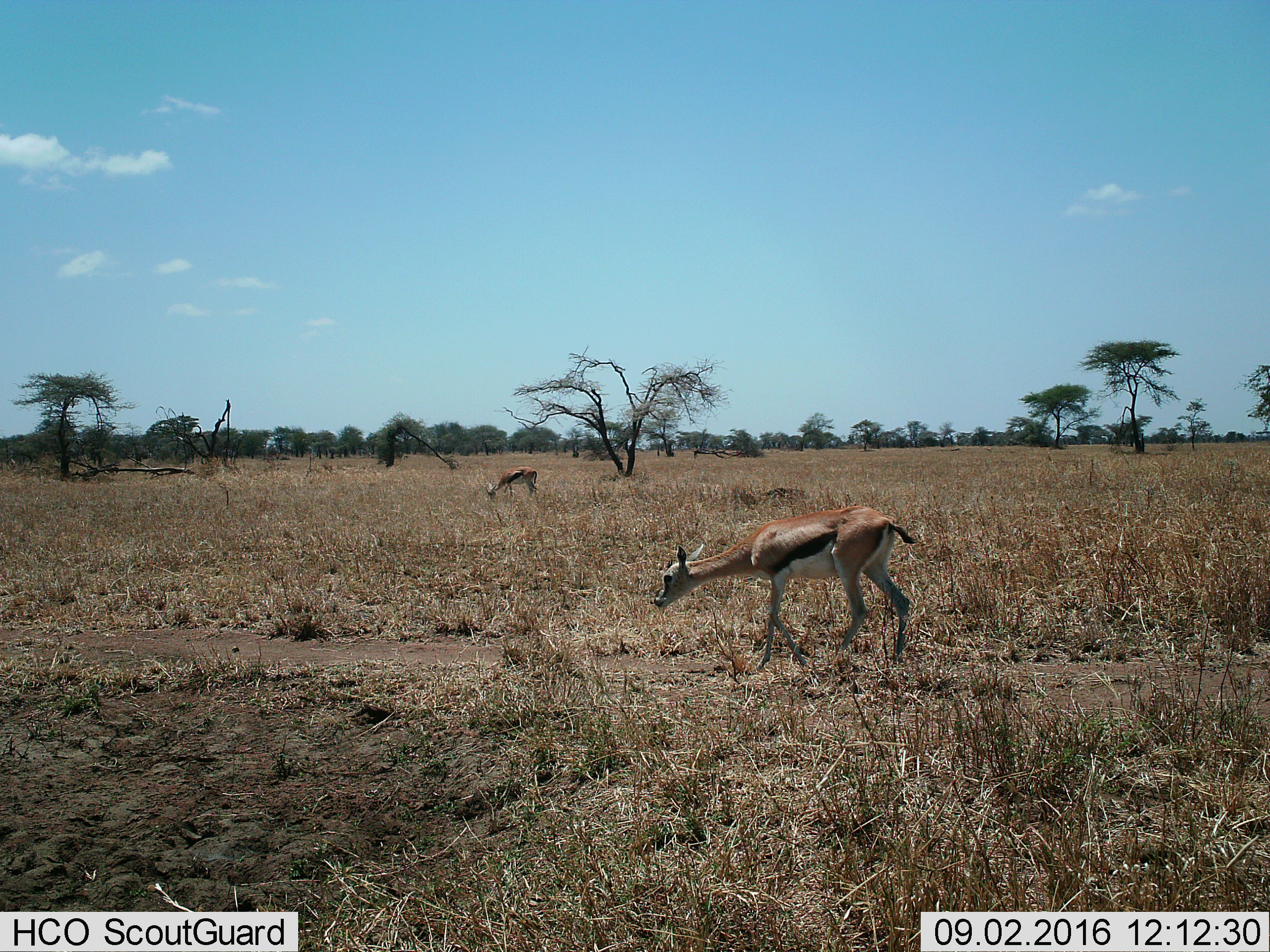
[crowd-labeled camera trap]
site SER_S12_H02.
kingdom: Animalia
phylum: Chordata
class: Mammalia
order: Artiodactyla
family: Bovidae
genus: Eudorcas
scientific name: Eudorcas thomsonii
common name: thomson's gazelle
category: gazellethomsons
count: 2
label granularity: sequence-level